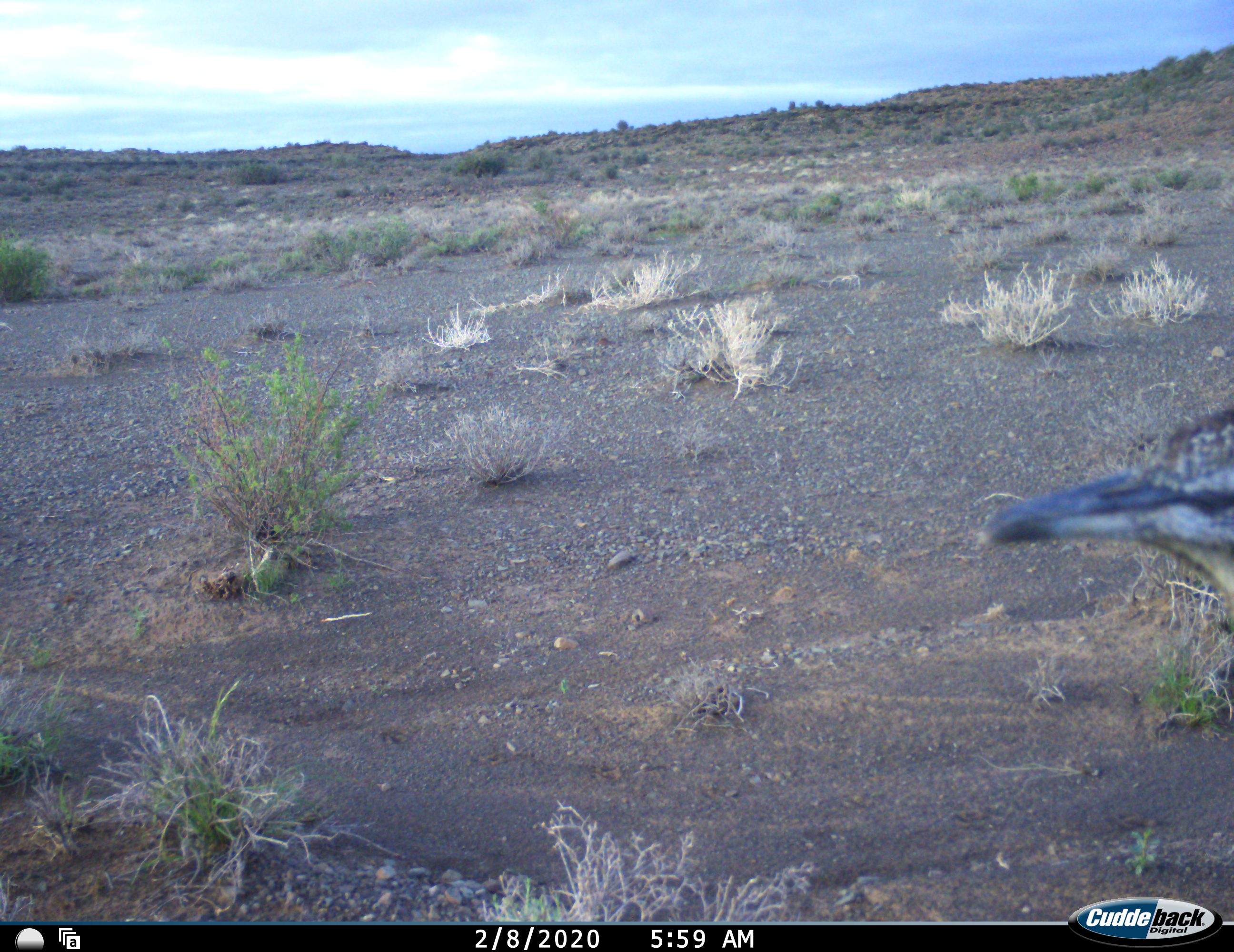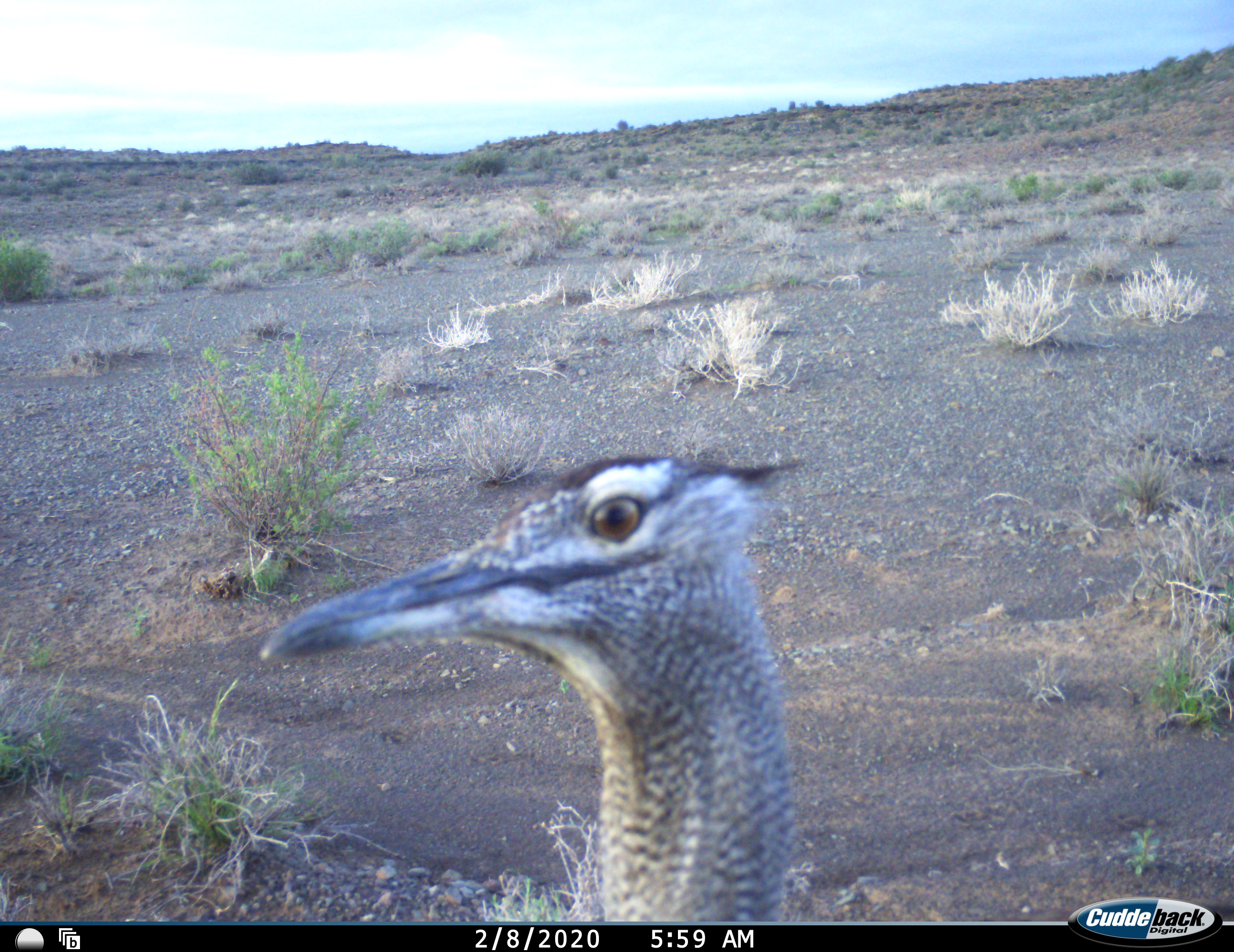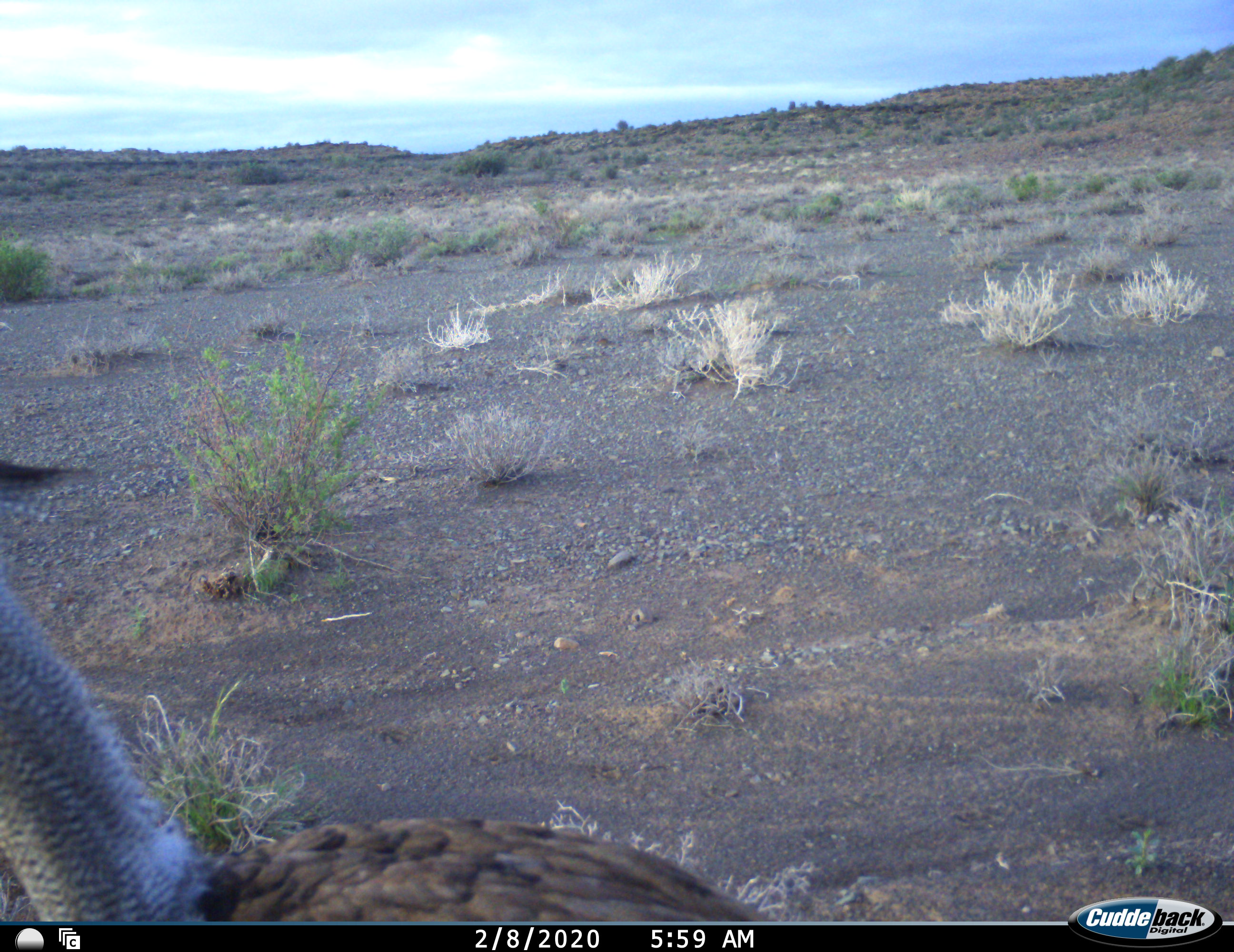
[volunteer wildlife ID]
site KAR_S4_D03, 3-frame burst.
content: unidentified animal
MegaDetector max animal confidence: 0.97